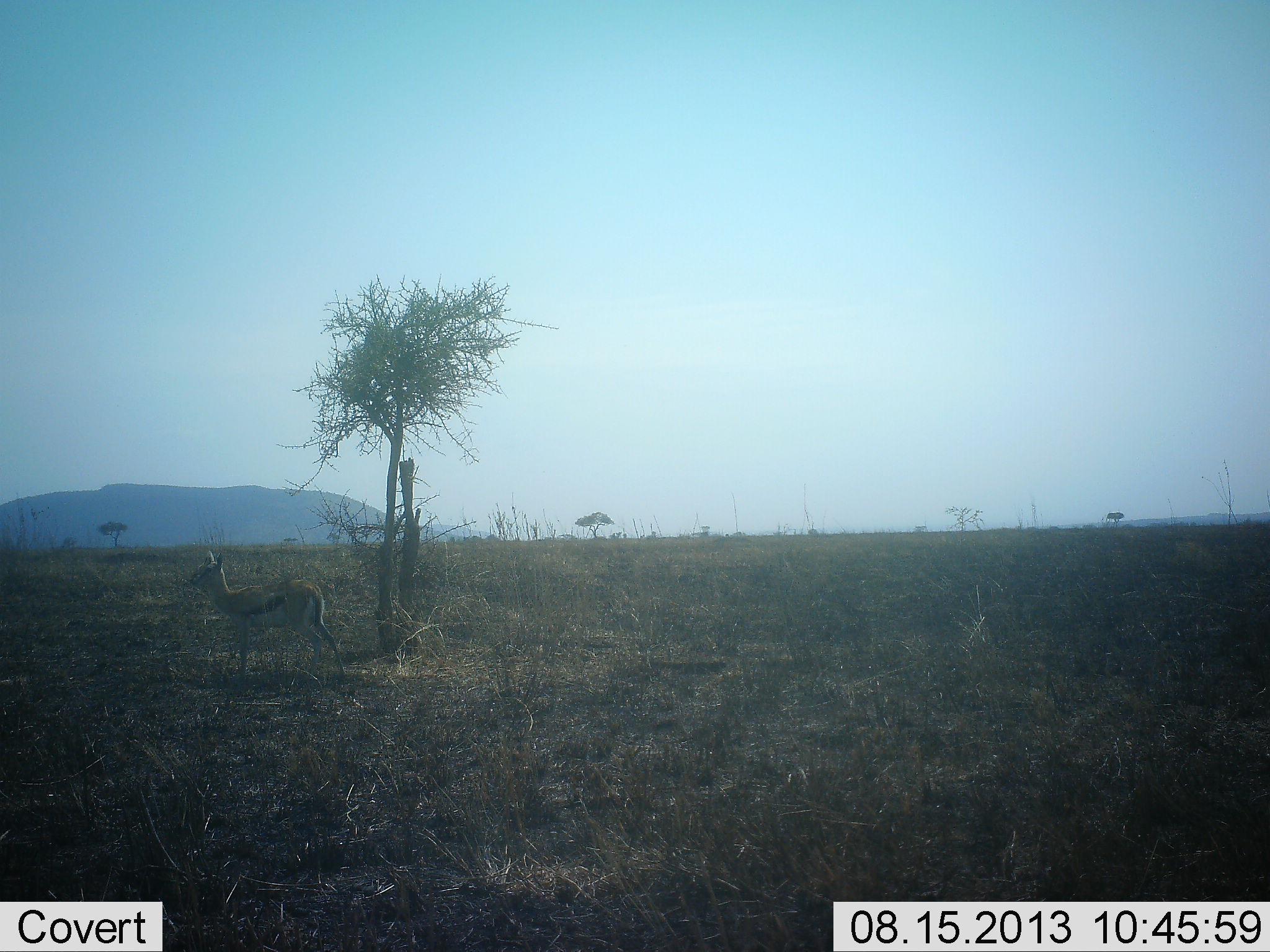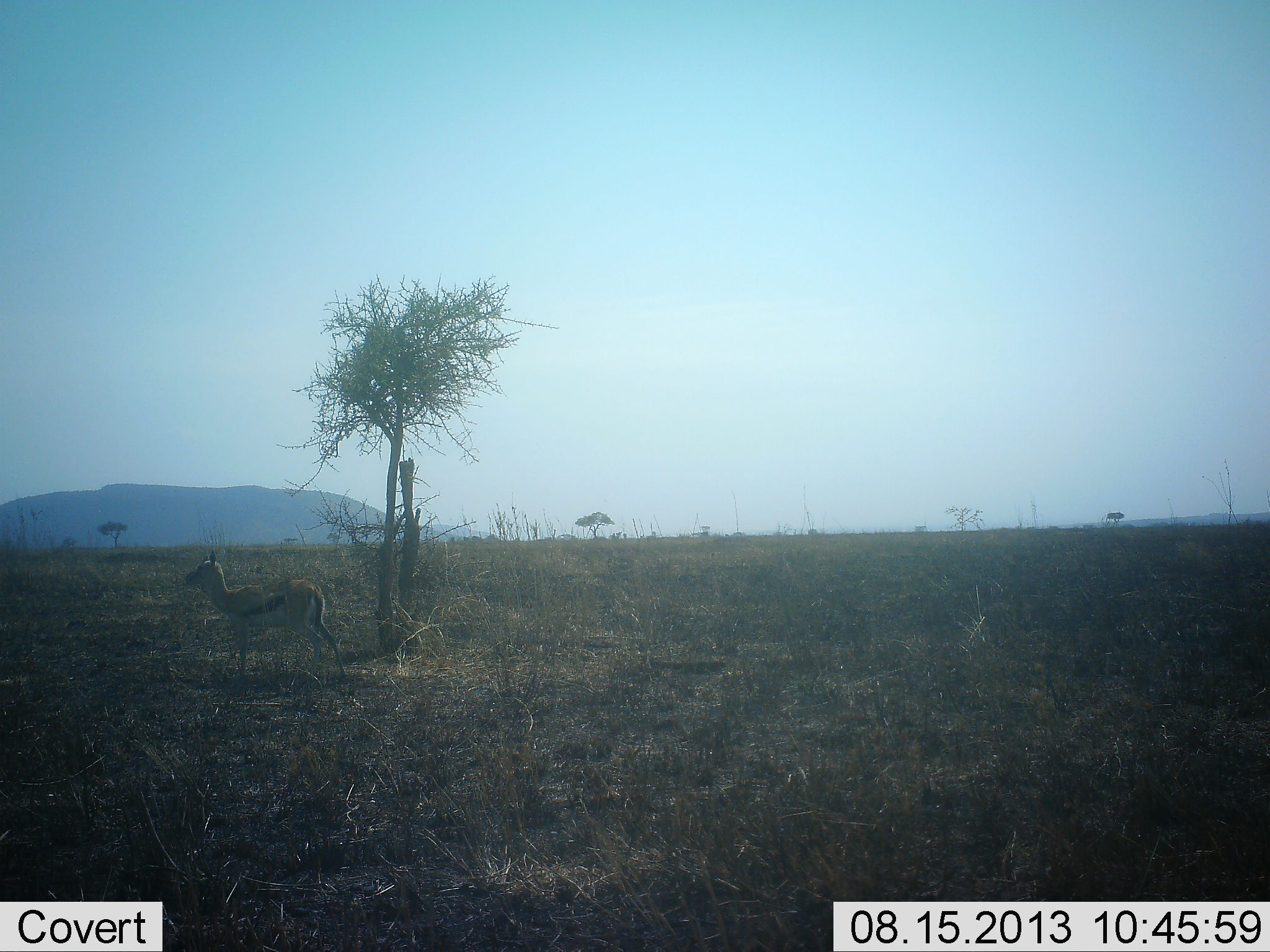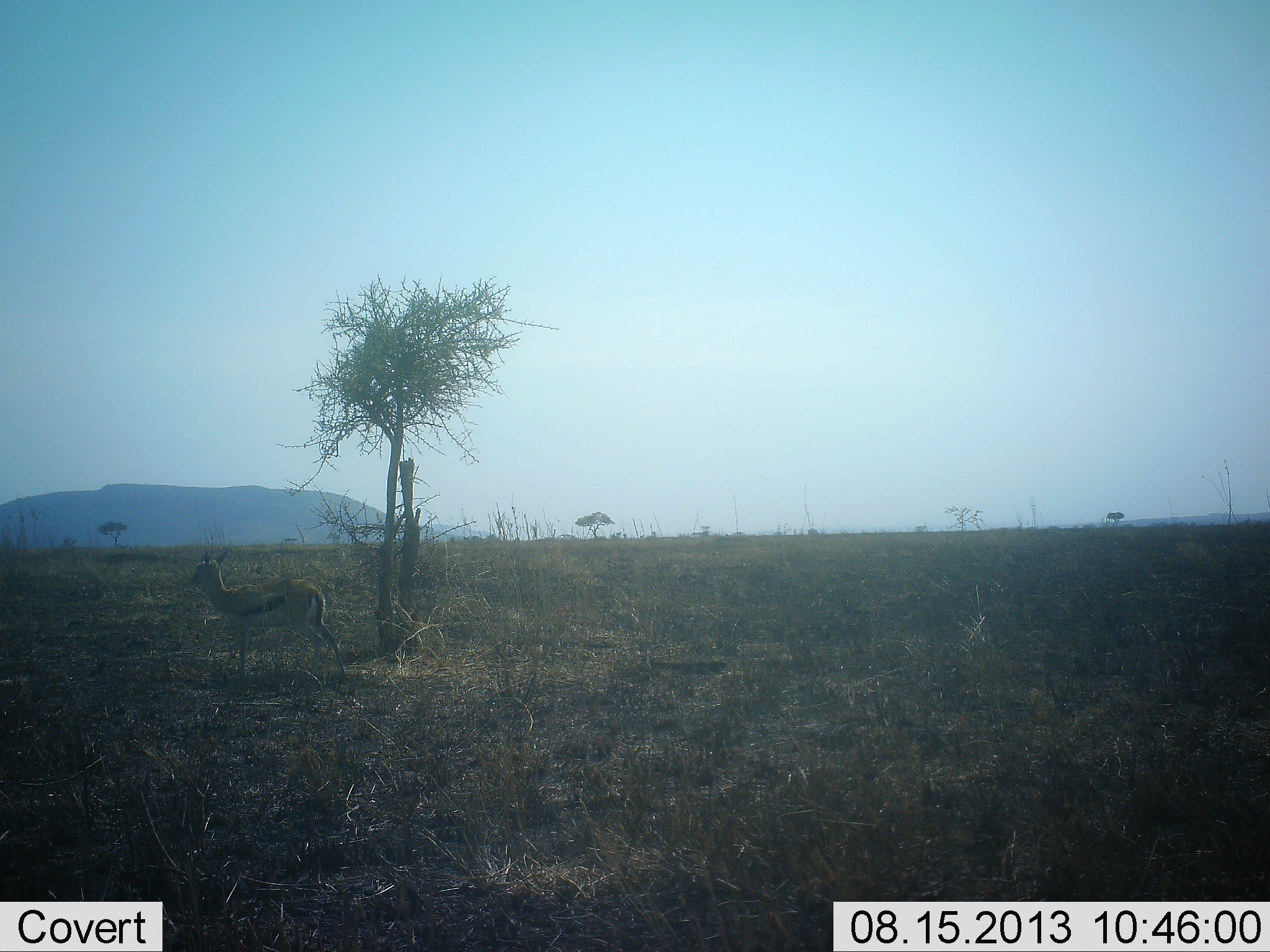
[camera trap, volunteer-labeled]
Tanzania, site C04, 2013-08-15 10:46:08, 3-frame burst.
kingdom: Animalia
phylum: Chordata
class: Mammalia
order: Artiodactyla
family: Bovidae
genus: Eudorcas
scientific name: Eudorcas thomsonii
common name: thomson's gazelle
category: gazellethomsons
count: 1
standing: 100%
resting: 0%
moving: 0%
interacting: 0%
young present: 0%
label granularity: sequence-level